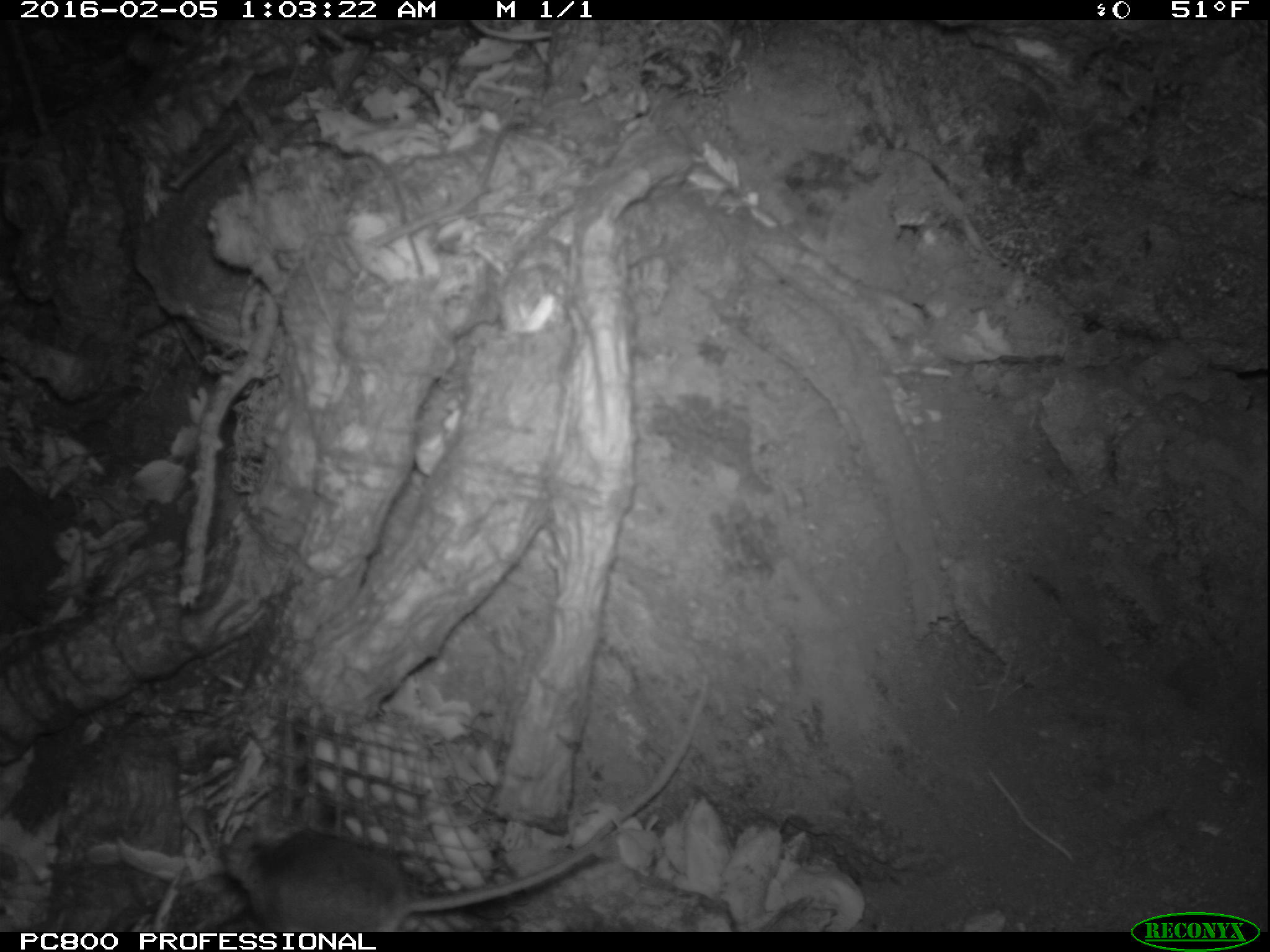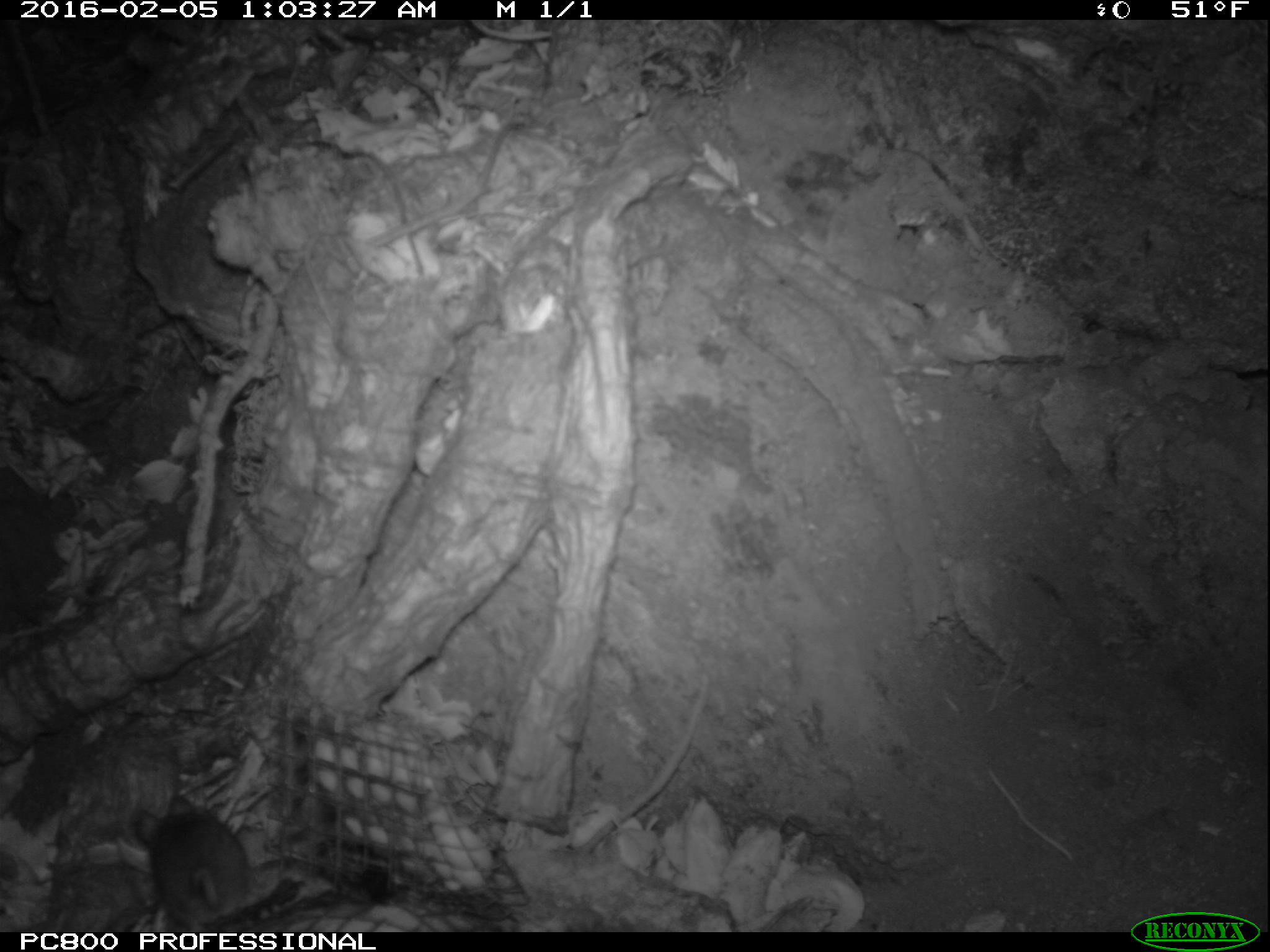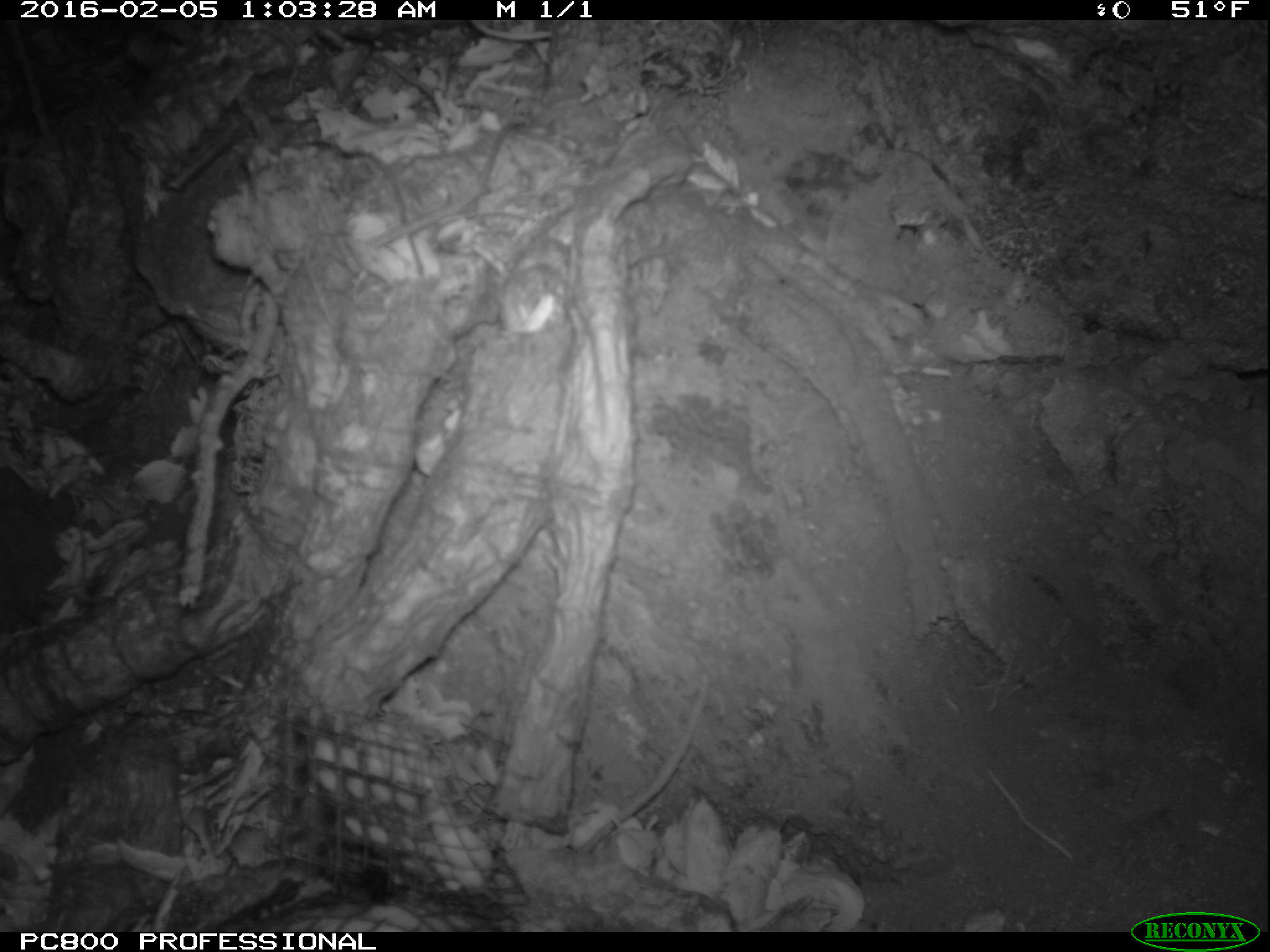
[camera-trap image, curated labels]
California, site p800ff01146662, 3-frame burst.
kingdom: Animalia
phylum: Chordata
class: Mammalia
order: Rodentia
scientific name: Rodentia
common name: rodent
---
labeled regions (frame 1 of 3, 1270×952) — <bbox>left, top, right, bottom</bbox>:
rodent: <bbox>243, 822, 614, 931</bbox>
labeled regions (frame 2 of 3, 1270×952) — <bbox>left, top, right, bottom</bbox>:
rodent: <bbox>134, 793, 251, 924</bbox>